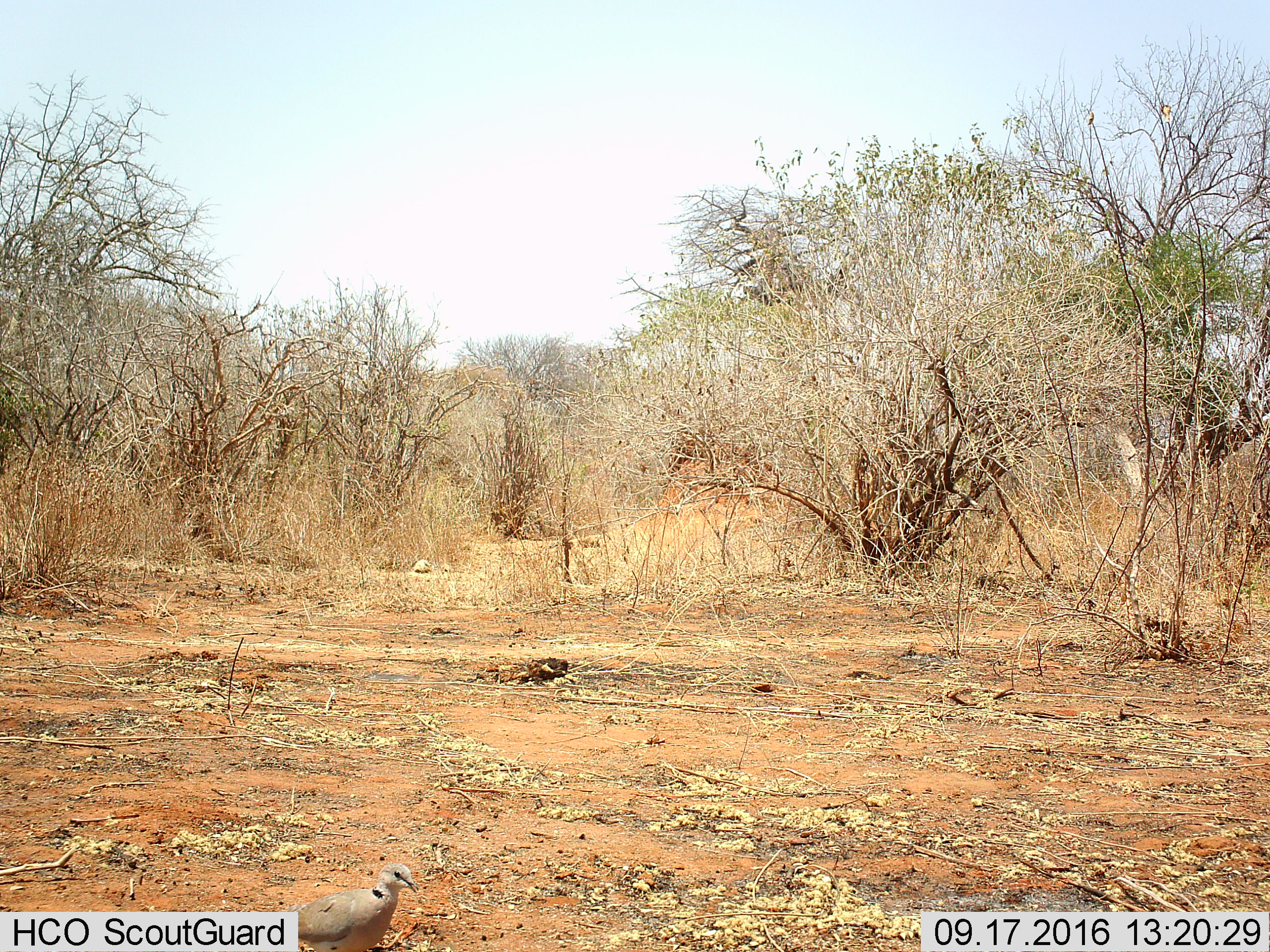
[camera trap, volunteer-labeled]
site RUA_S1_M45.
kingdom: Animalia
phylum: Chordata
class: Aves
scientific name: Aves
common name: bird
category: birdother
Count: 1.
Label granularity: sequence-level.